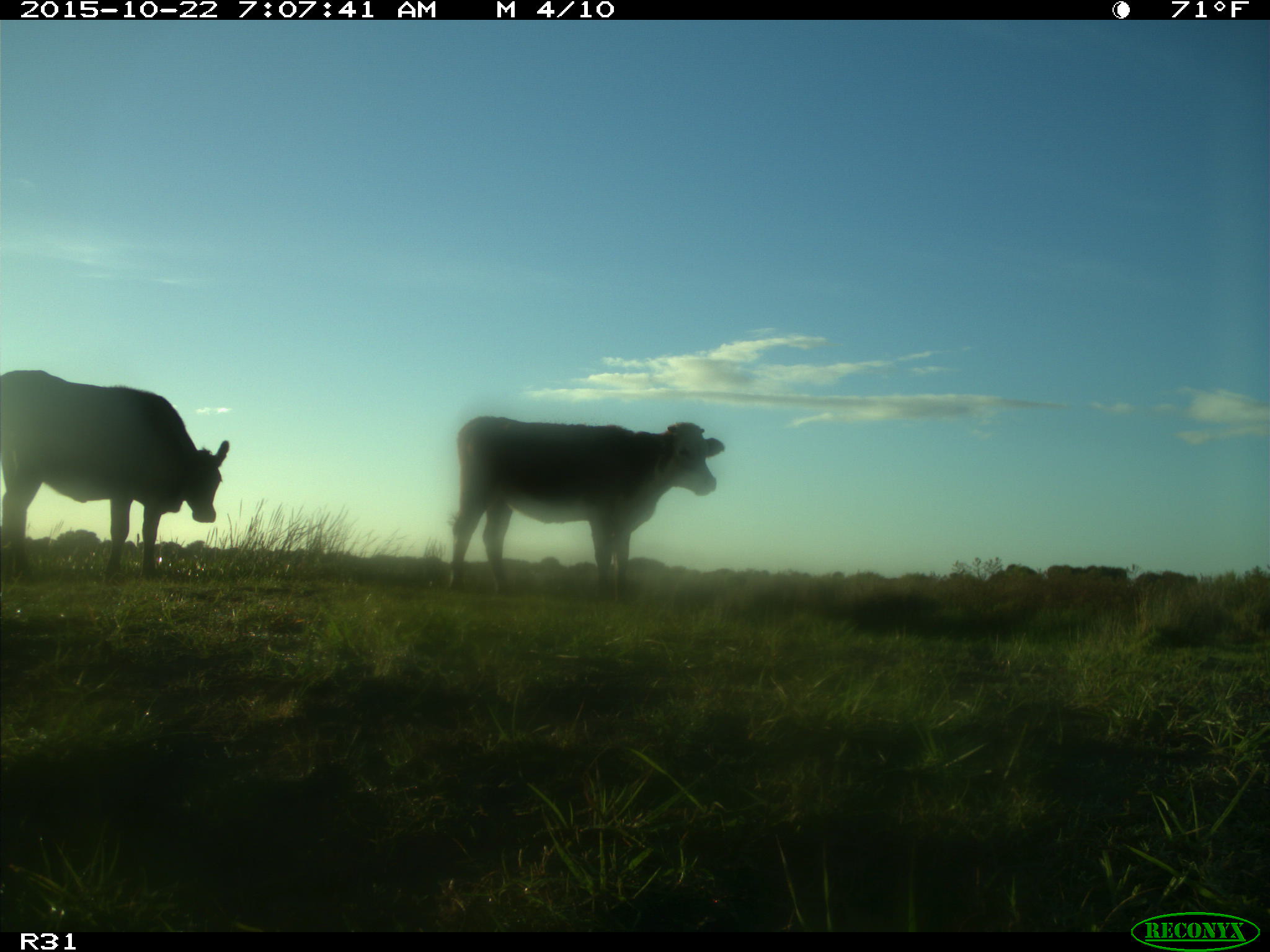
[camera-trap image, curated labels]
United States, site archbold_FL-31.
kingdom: Animalia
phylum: Chordata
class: Mammalia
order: Artiodactyla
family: Bovidae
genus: Bos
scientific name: Bos taurus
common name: domestic cow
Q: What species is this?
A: Bos taurus (domestic cow).